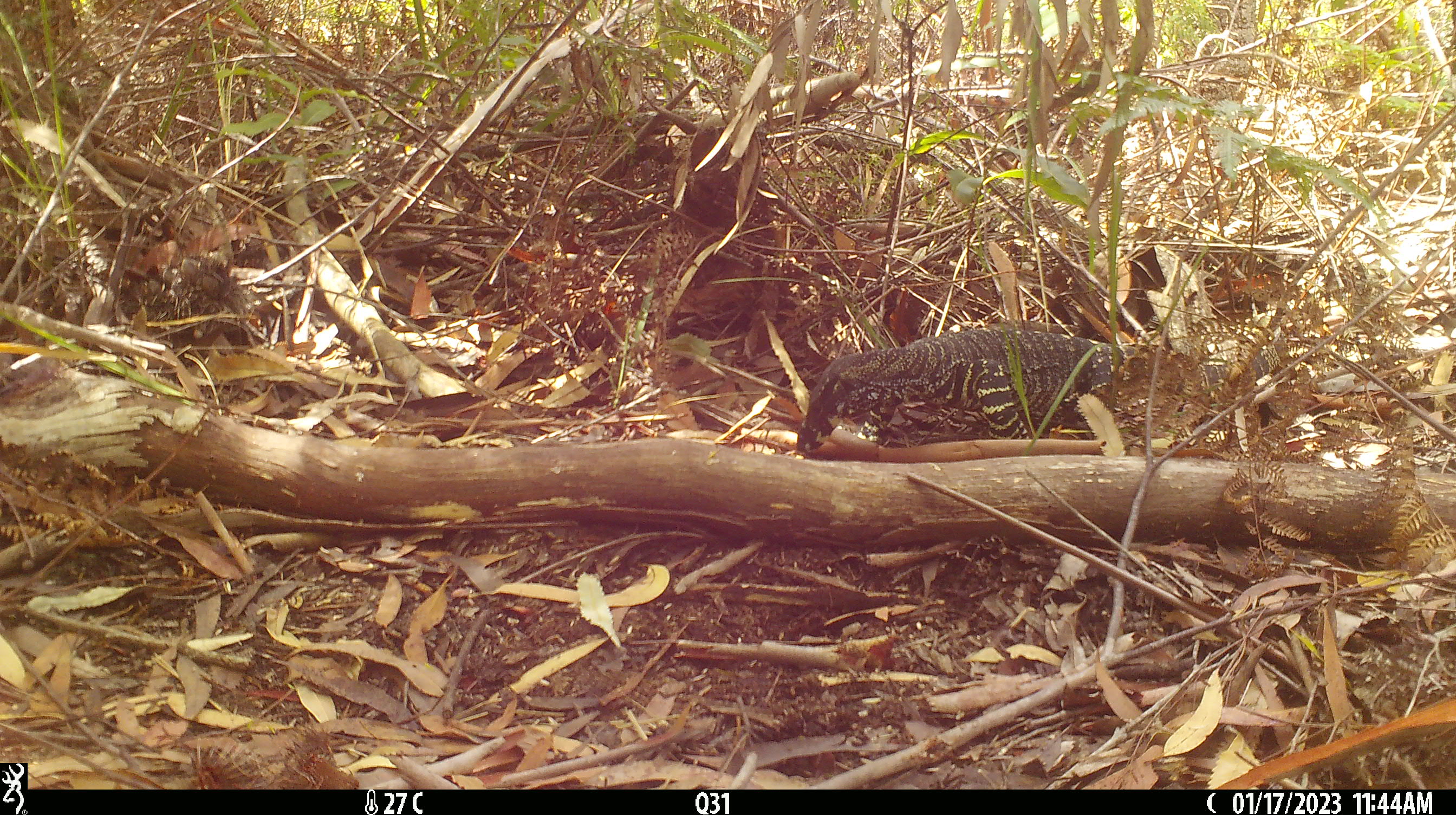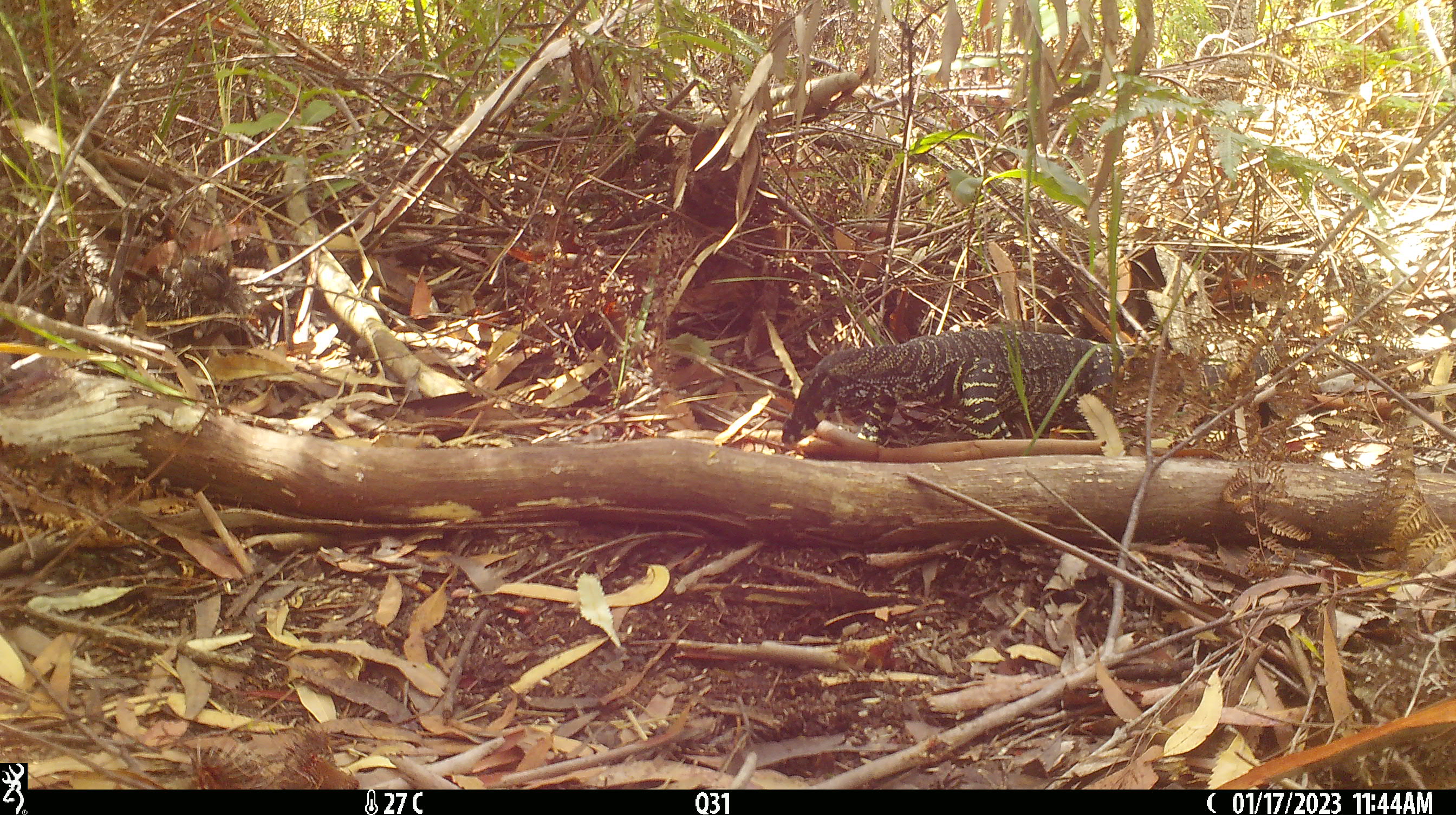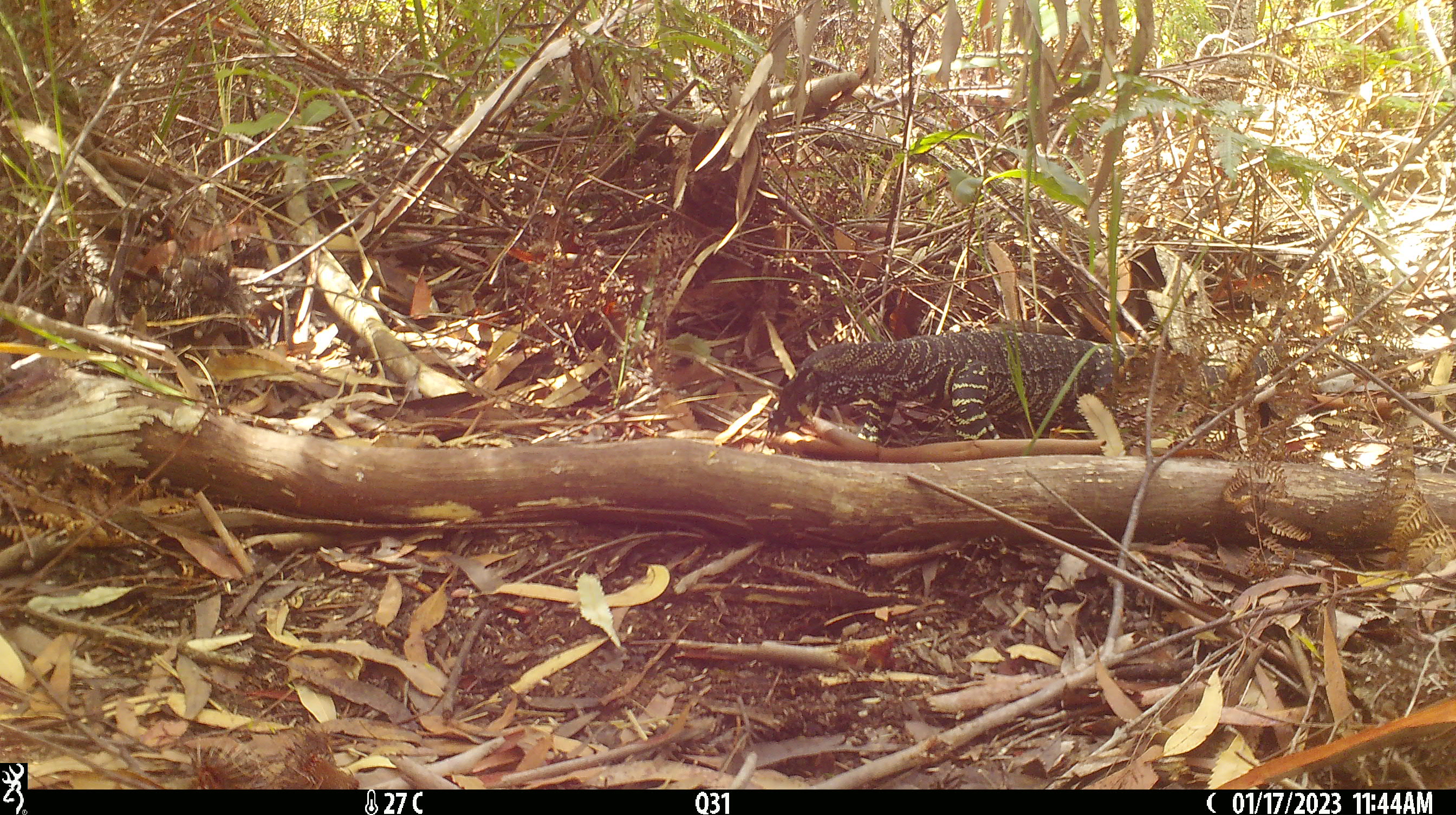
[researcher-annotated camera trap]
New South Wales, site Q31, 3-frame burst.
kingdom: Animalia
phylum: Chordata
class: Reptilia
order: Squamata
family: Varanidae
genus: Varanus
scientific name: Varanus varius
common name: lace monitor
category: goanna